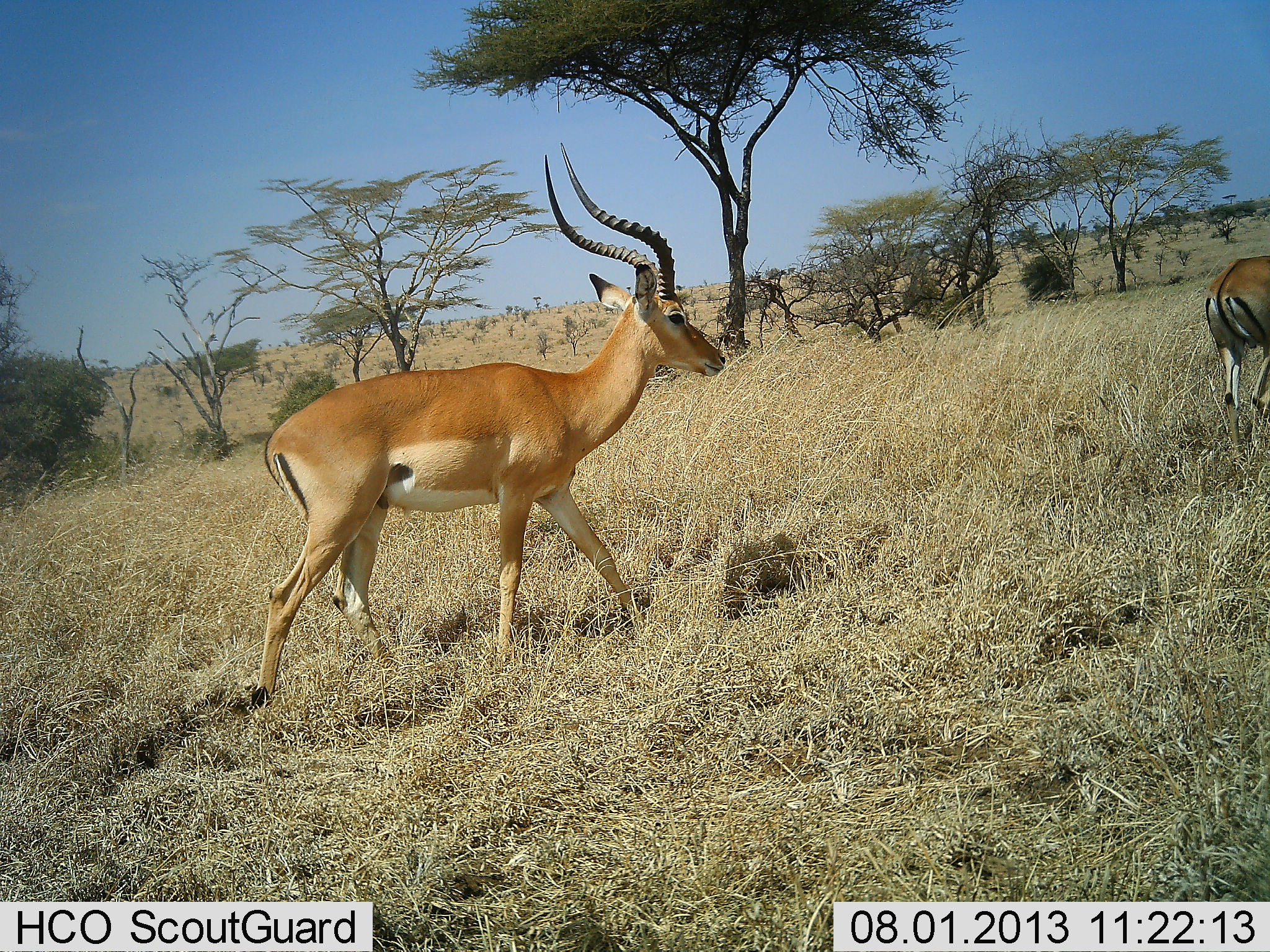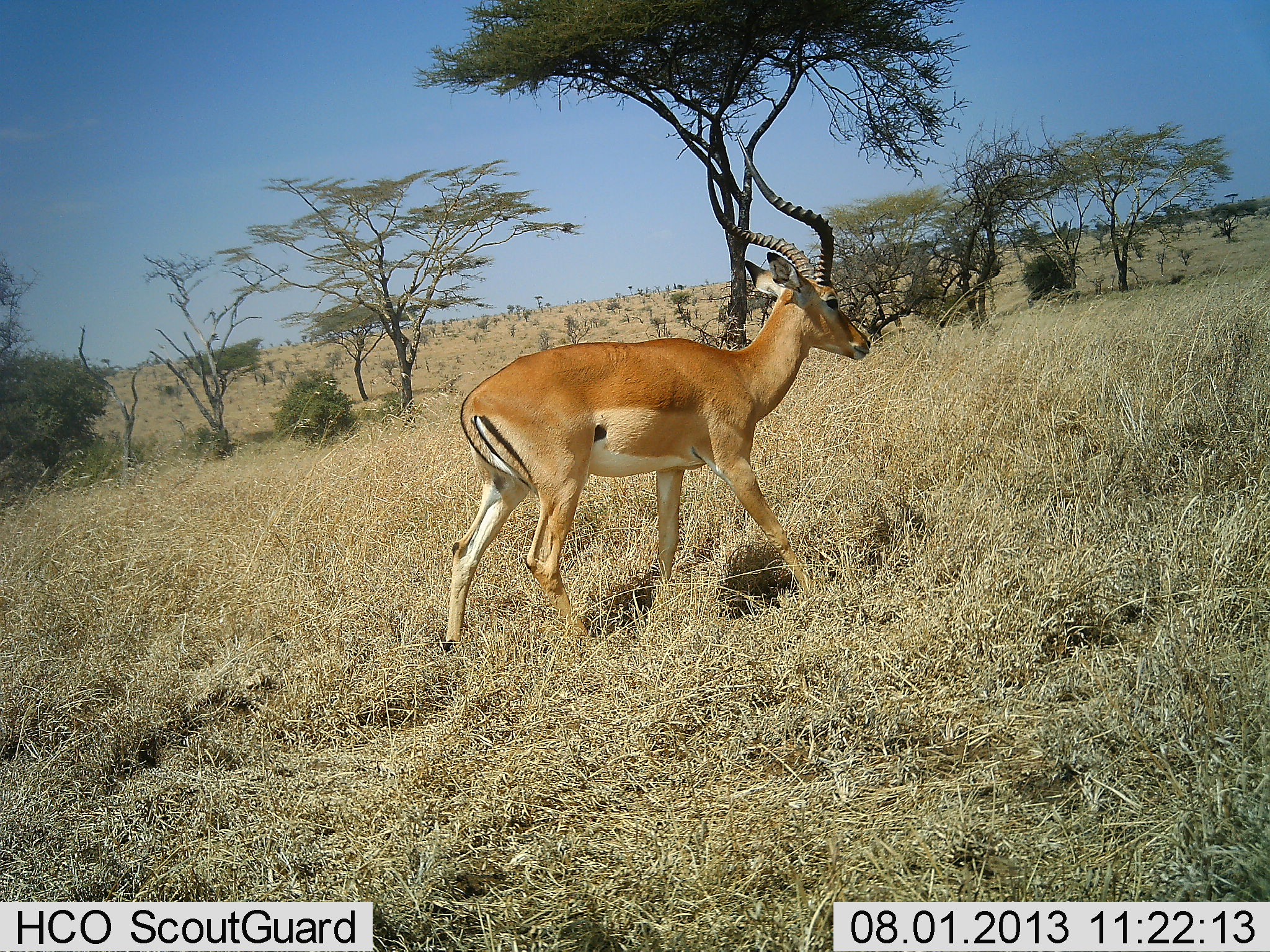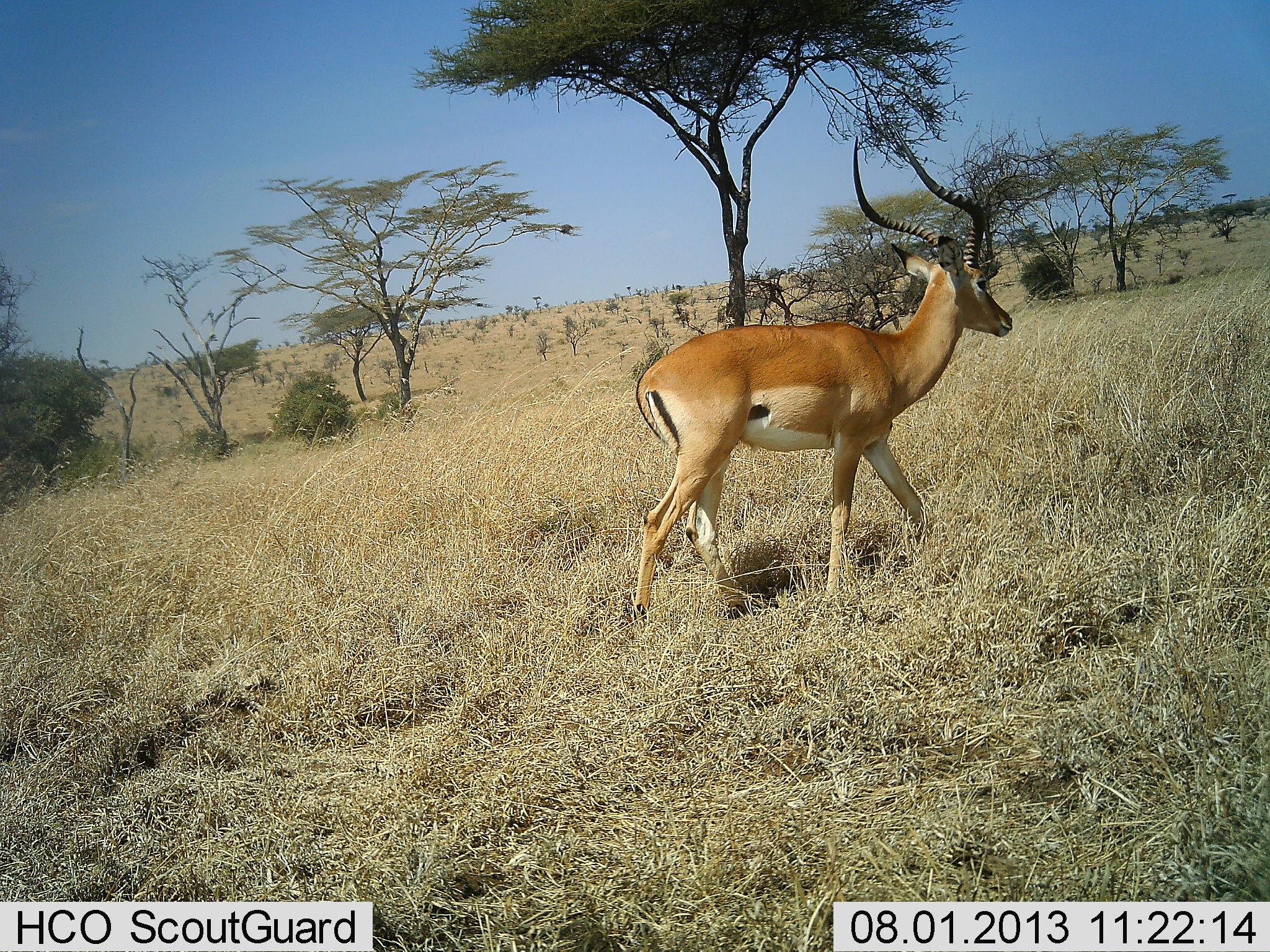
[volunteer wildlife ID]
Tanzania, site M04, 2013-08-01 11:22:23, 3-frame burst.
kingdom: Animalia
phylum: Chordata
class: Mammalia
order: Artiodactyla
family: Bovidae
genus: Aepyceros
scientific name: Aepyceros melampus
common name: impala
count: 2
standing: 0%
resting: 0%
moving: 100%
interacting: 0%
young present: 0%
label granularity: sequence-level